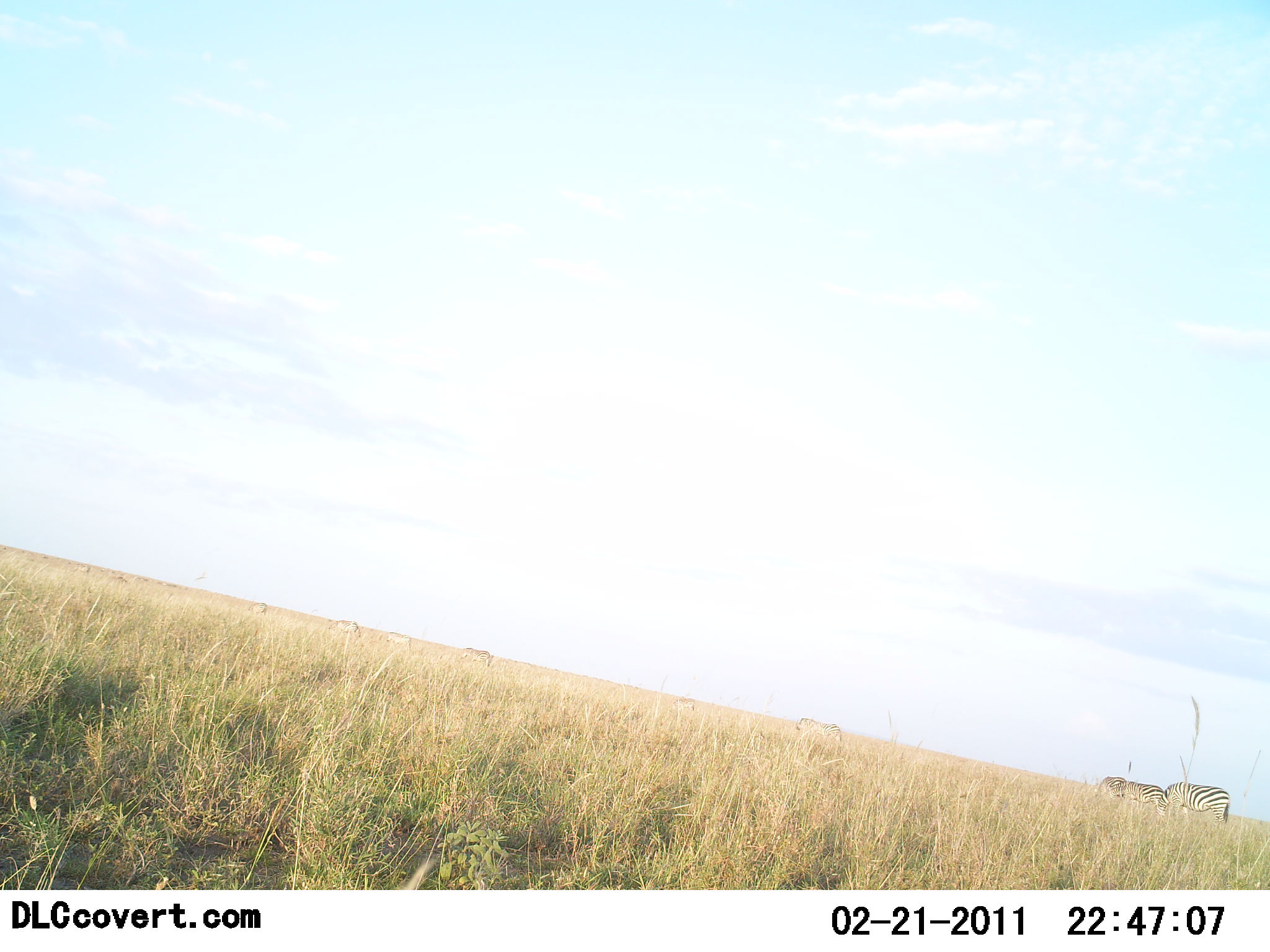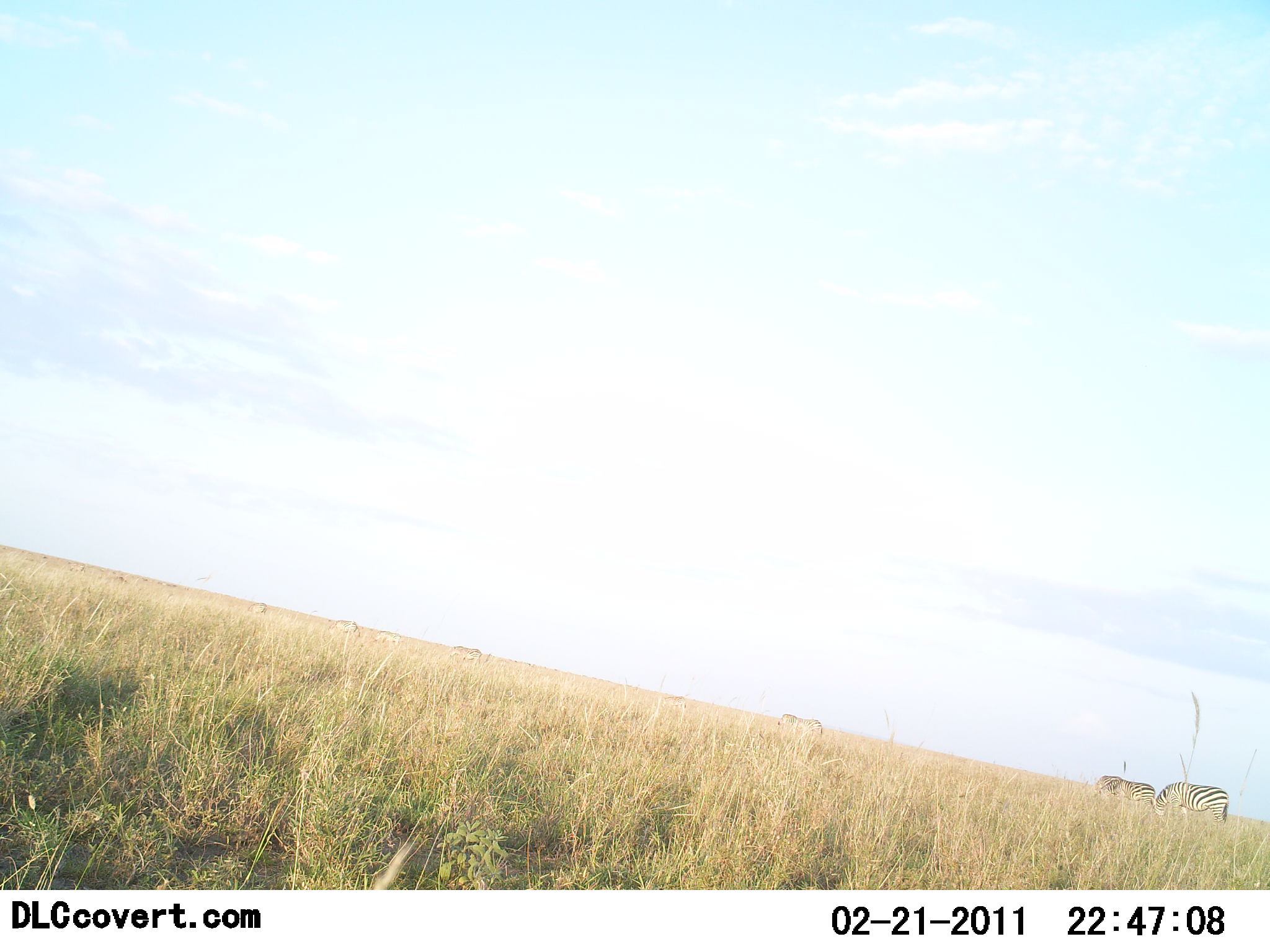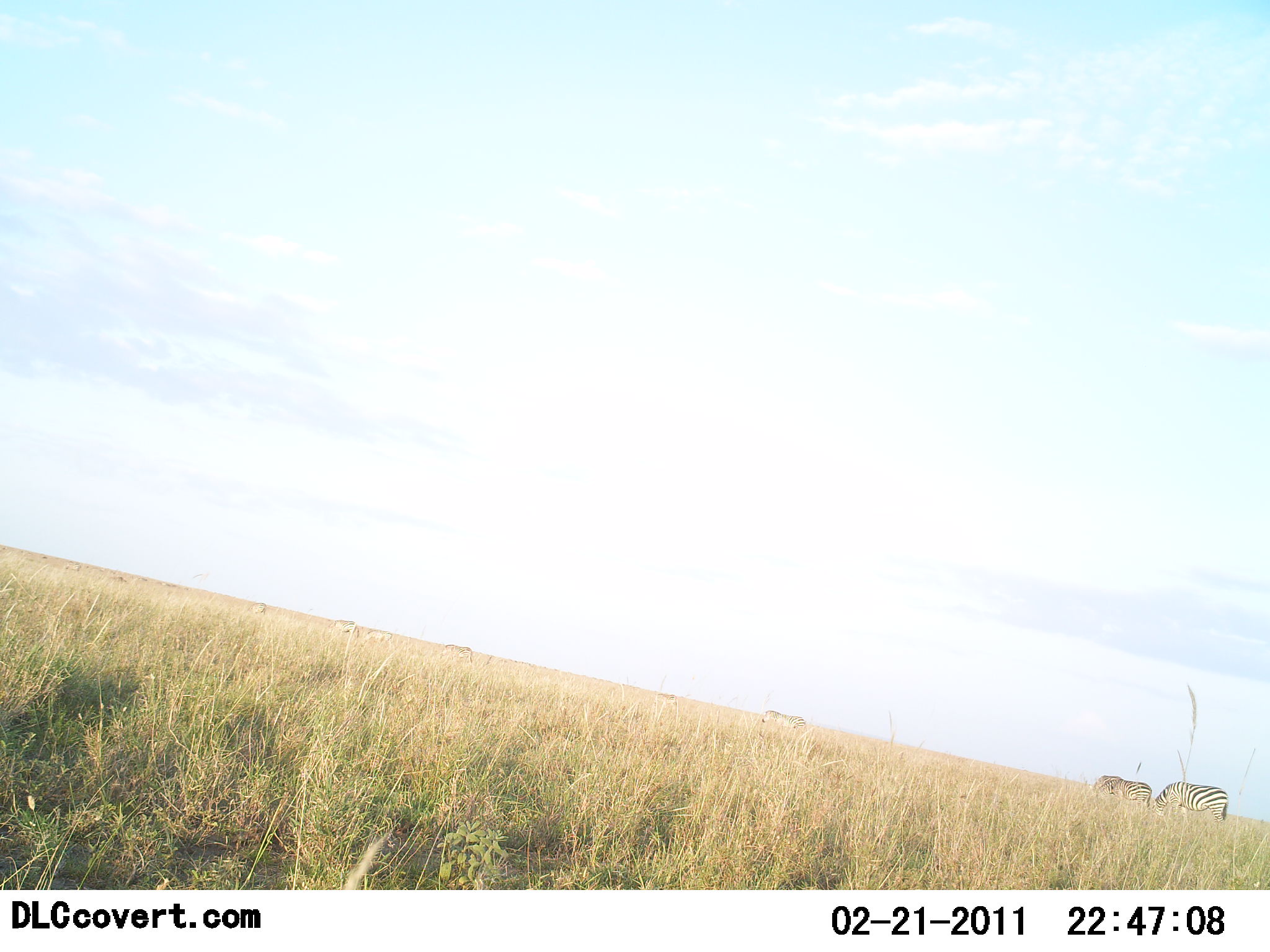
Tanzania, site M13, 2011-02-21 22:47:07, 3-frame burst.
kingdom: Animalia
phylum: Chordata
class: Mammalia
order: Perissodactyla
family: Equidae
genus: Equus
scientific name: Equus quagga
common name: plains zebra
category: zebra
Zebra (plains zebra) (Equus quagga), count 9. Behavior (volunteer vote fractions): standing 25%, resting 0%, moving 50%, interacting 0%. Young present (vote fraction): 0%. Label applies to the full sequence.